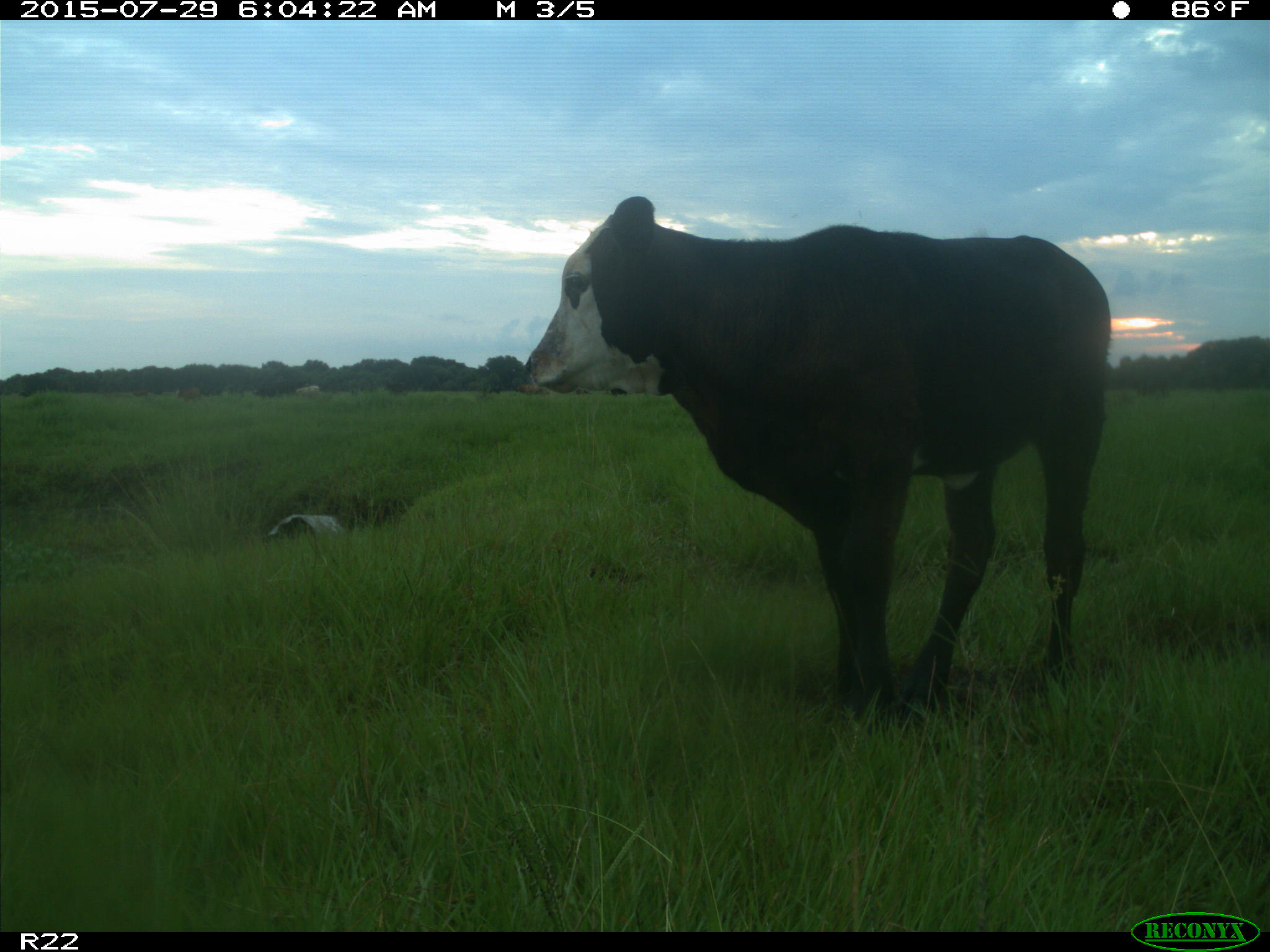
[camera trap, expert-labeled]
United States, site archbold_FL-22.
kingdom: Animalia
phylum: Chordata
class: Mammalia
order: Artiodactyla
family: Bovidae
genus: Bos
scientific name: Bos taurus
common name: domestic cow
Bos taurus (domestic cow).